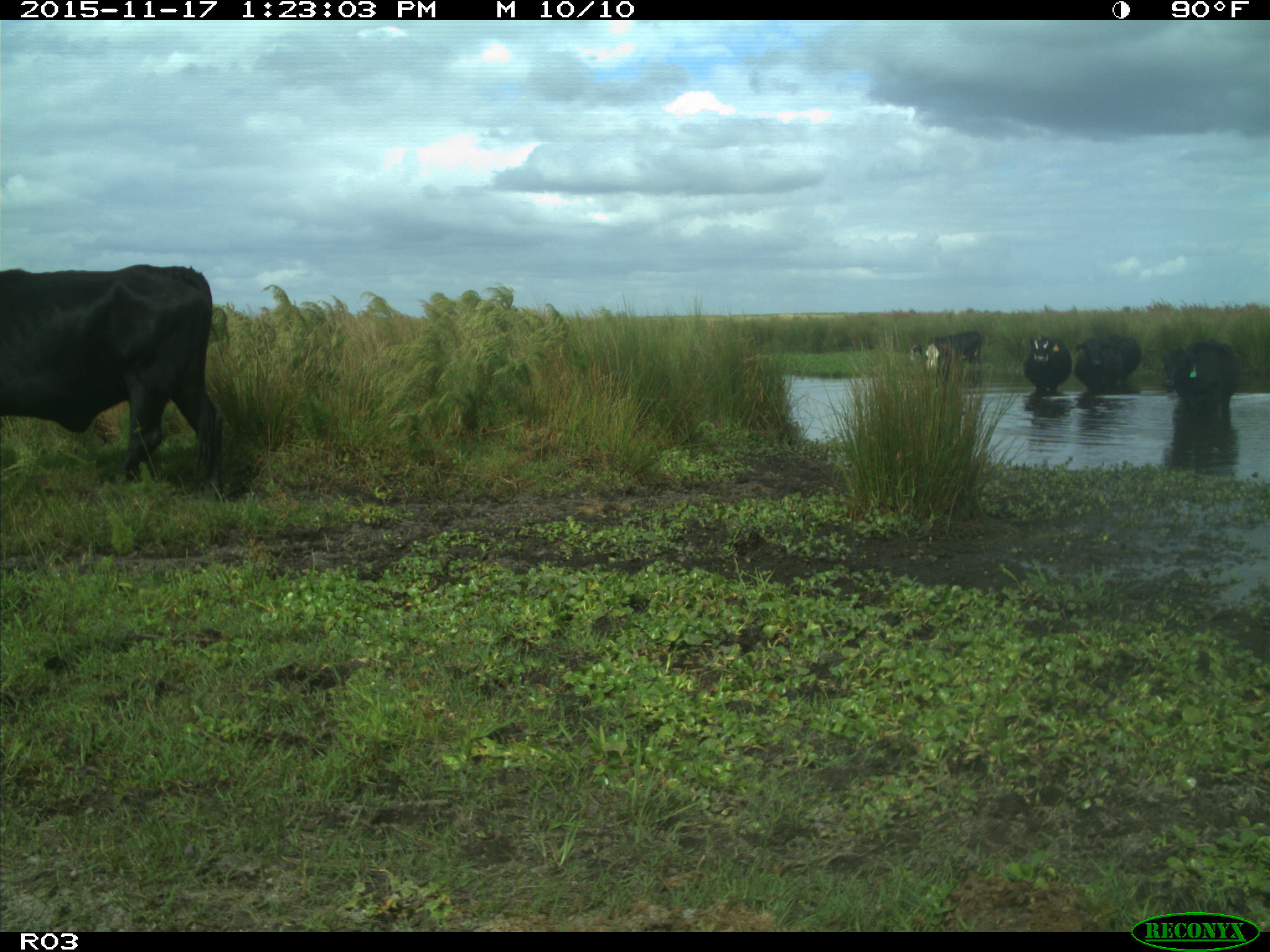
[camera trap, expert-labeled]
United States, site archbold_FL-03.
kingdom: Animalia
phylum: Chordata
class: Mammalia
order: Artiodactyla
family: Bovidae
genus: Bos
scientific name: Bos taurus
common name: domestic cow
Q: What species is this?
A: Bos taurus (domestic cow).